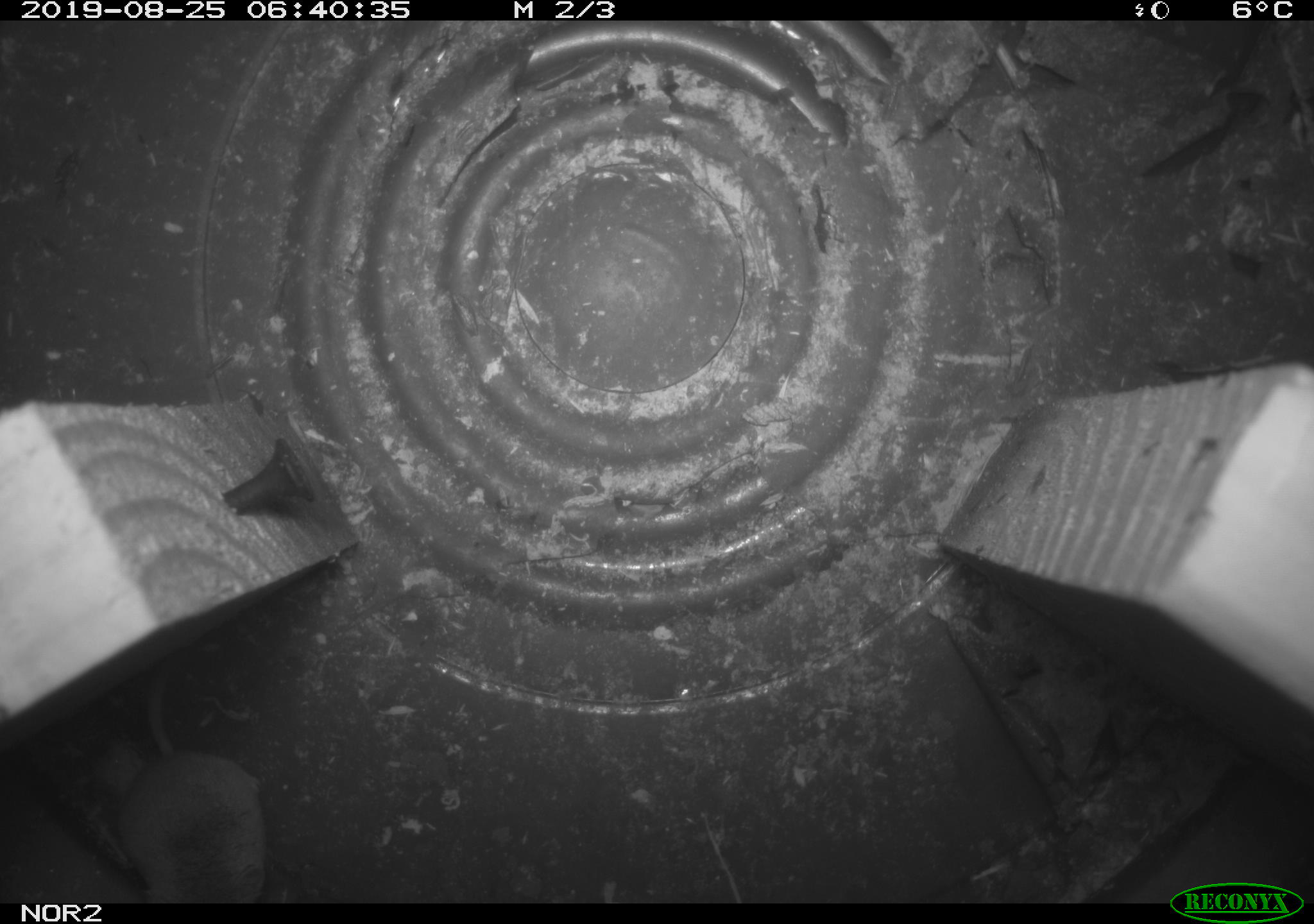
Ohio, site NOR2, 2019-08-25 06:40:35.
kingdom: Animalia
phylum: Chordata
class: Mammalia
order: Eulipotyphla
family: Soricidae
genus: Sorex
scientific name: Sorex cinereus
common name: masked shrew